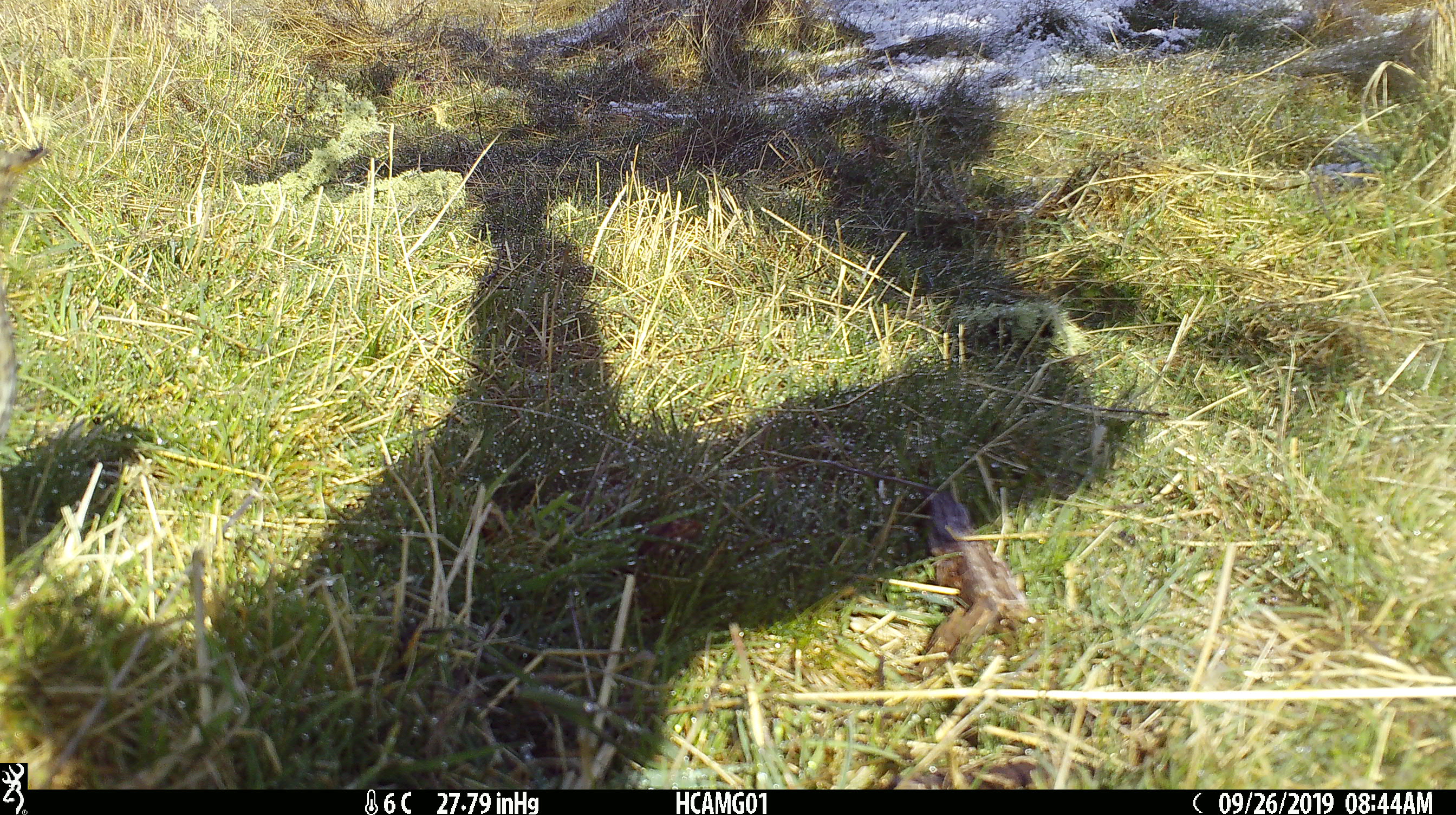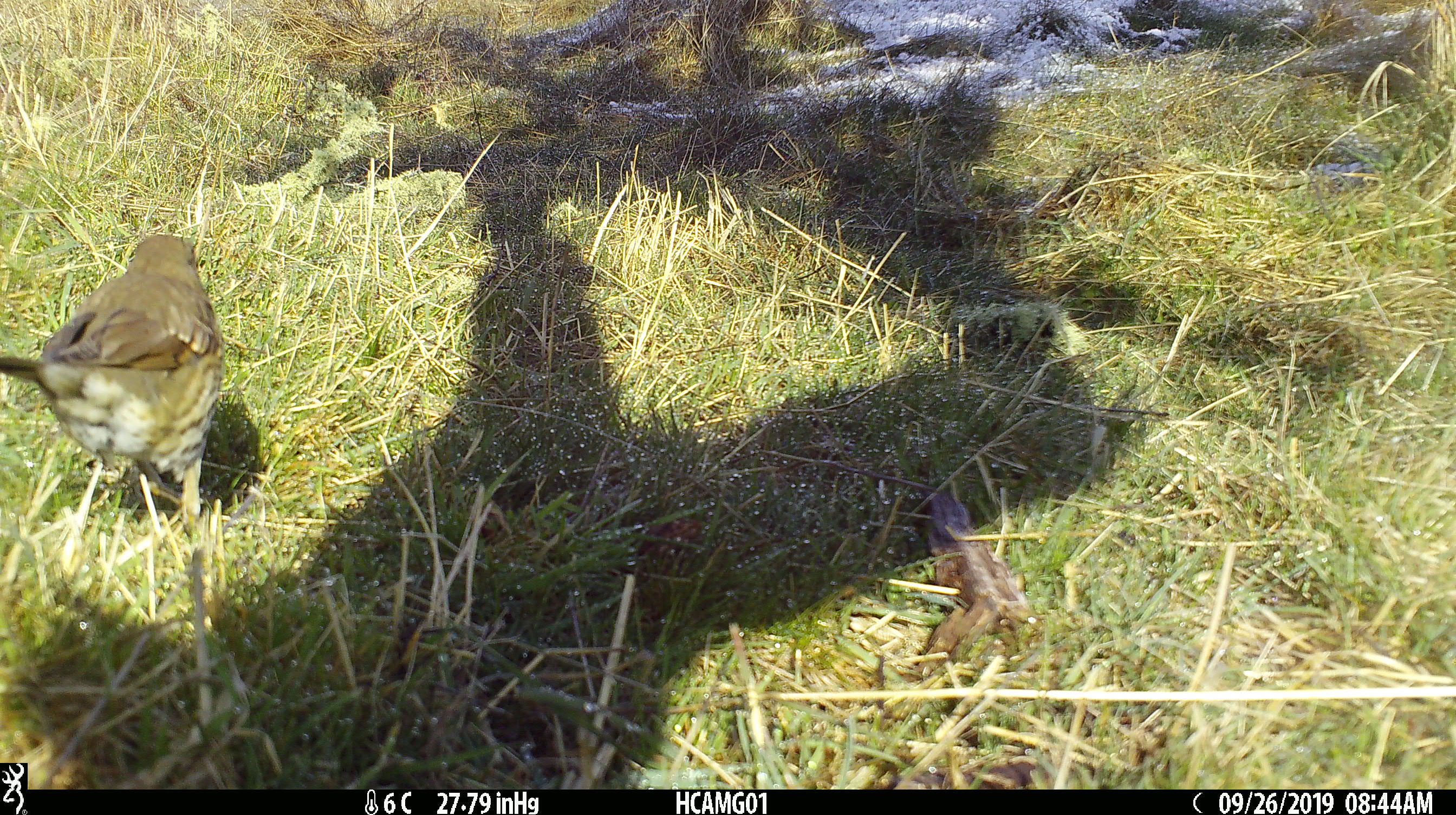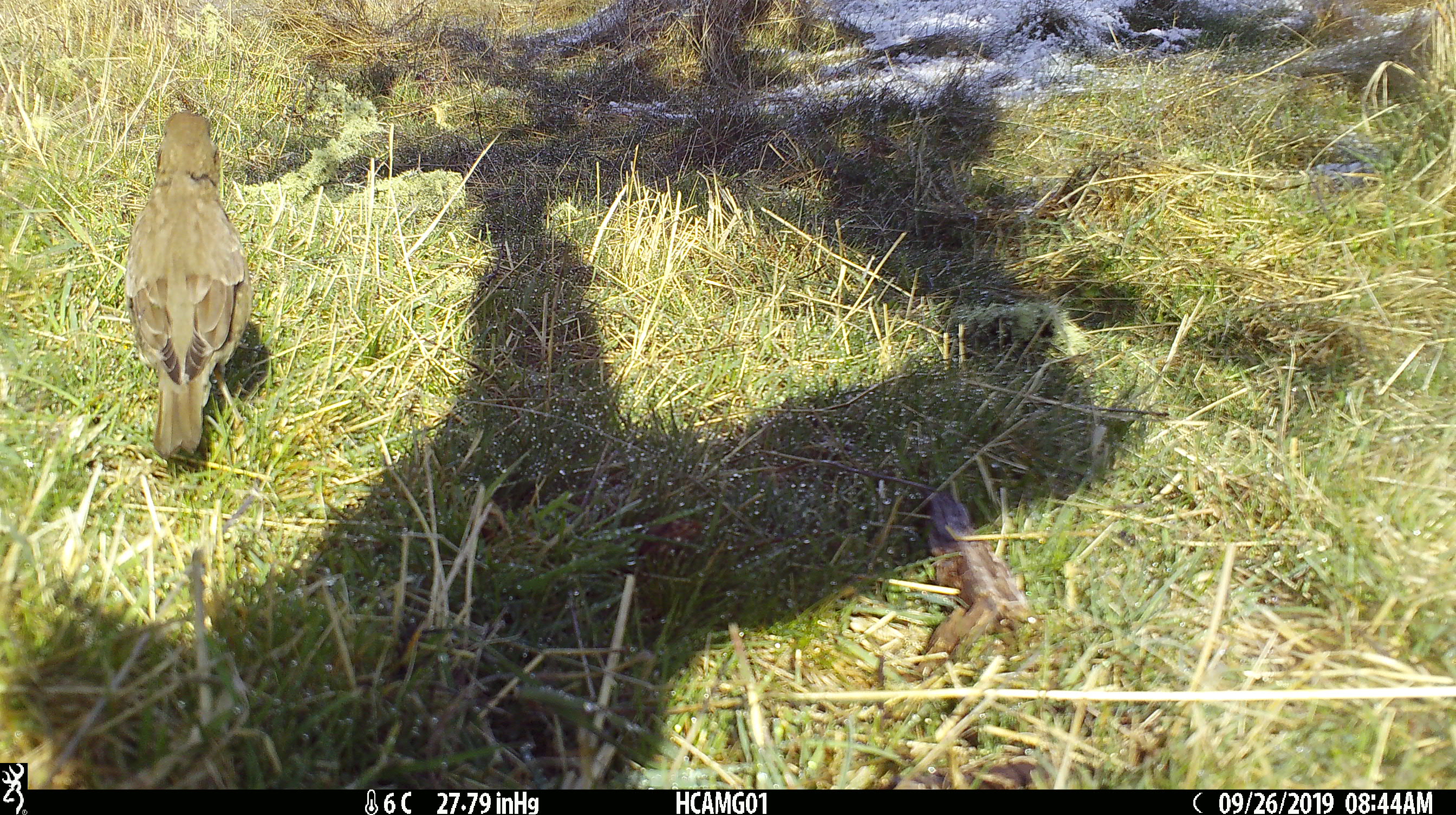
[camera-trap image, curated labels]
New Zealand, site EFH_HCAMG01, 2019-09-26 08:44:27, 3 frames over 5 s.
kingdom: Animalia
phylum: Chordata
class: Aves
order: Passeriformes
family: Turdidae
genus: Turdus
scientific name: Turdus philomelos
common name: song thrush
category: thrush